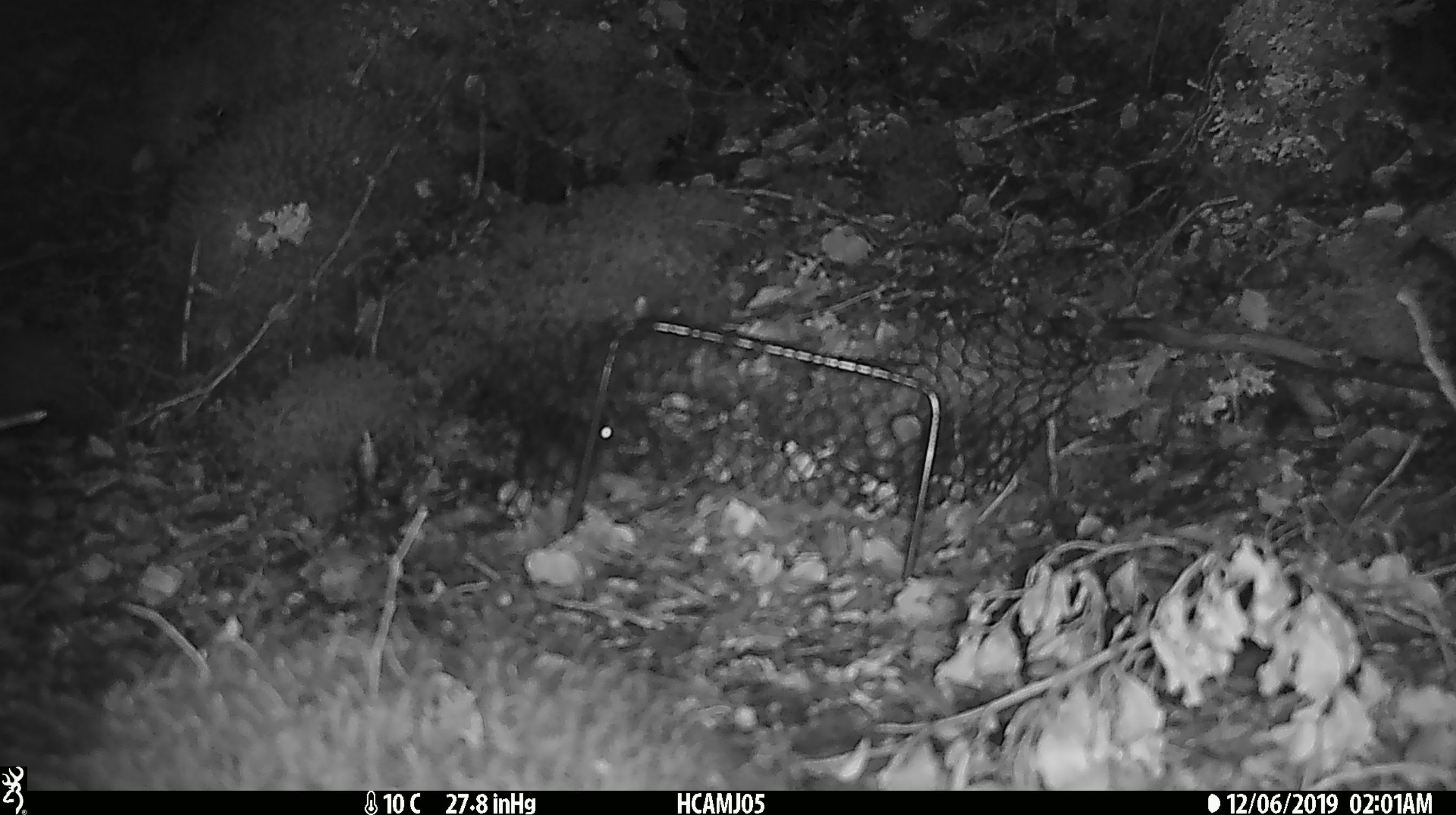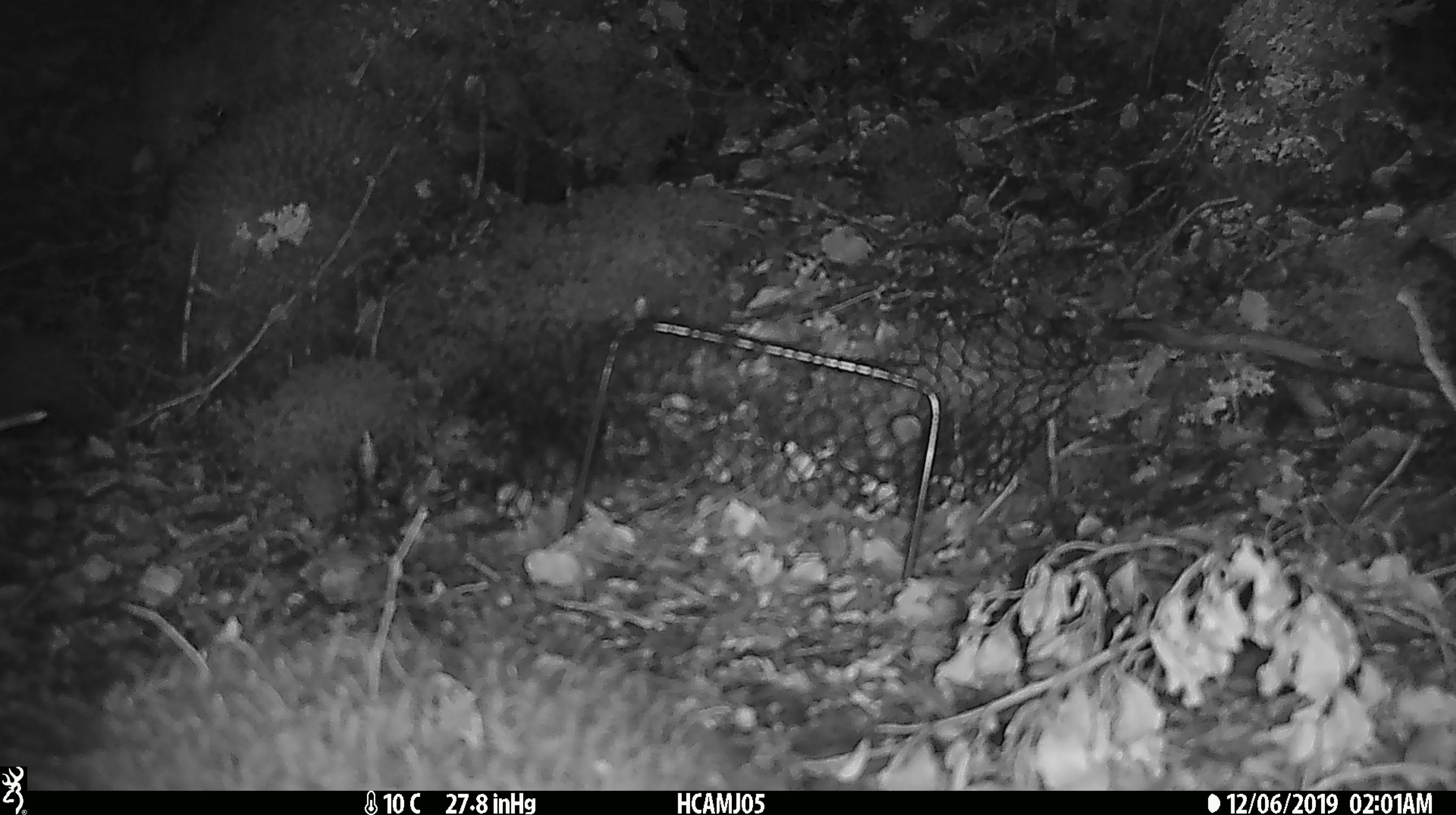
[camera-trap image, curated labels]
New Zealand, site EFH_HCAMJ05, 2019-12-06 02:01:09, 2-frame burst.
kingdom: Animalia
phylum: Chordata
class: Mammalia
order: Rodentia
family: Muridae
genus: Mus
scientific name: Mus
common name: mouse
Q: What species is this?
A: Mouse (Mus).